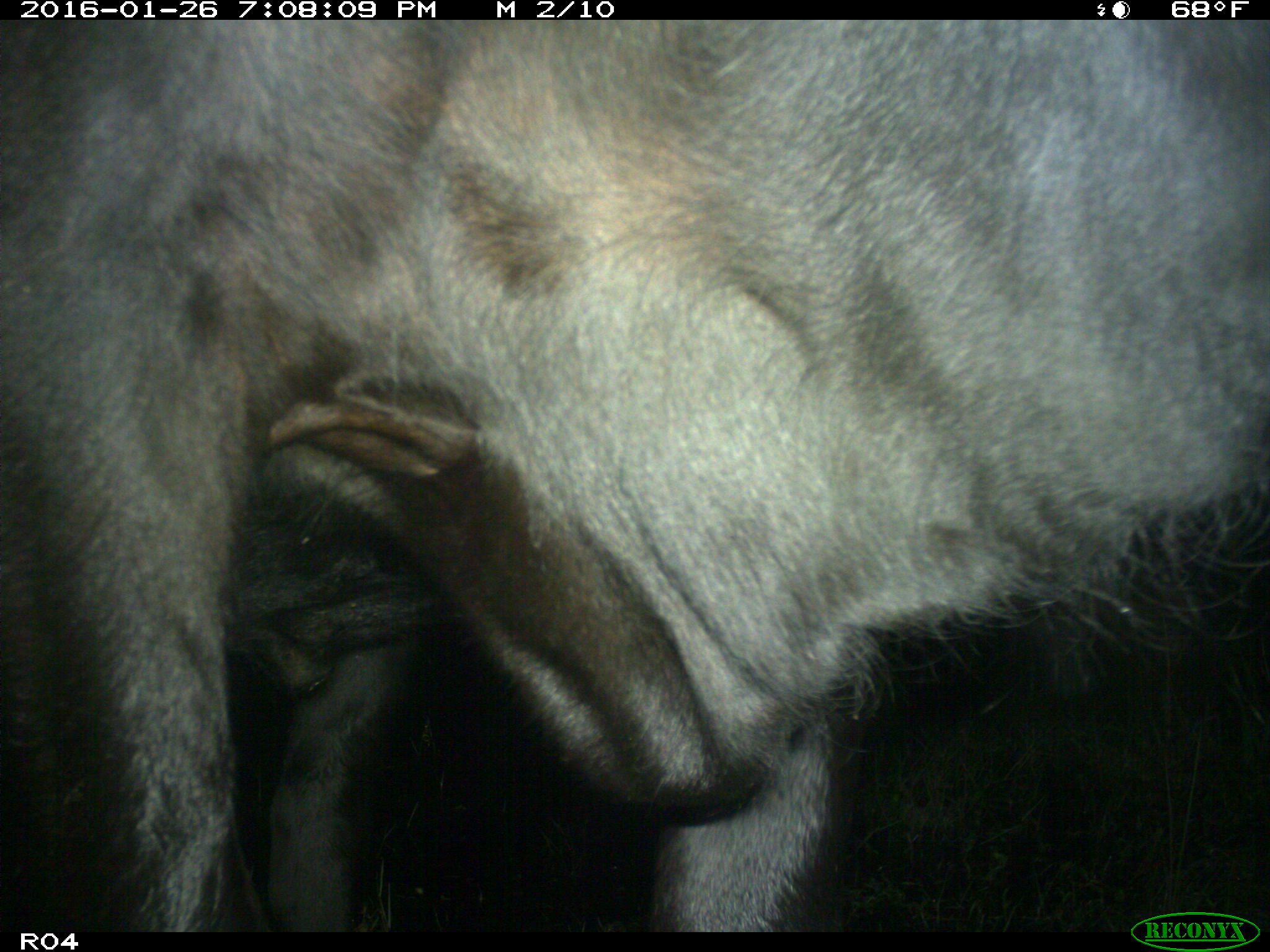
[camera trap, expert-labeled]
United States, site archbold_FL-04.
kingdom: Animalia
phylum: Chordata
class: Mammalia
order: Artiodactyla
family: Bovidae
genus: Bos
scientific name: Bos taurus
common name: domestic cow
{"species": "Bos taurus (domestic cow)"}